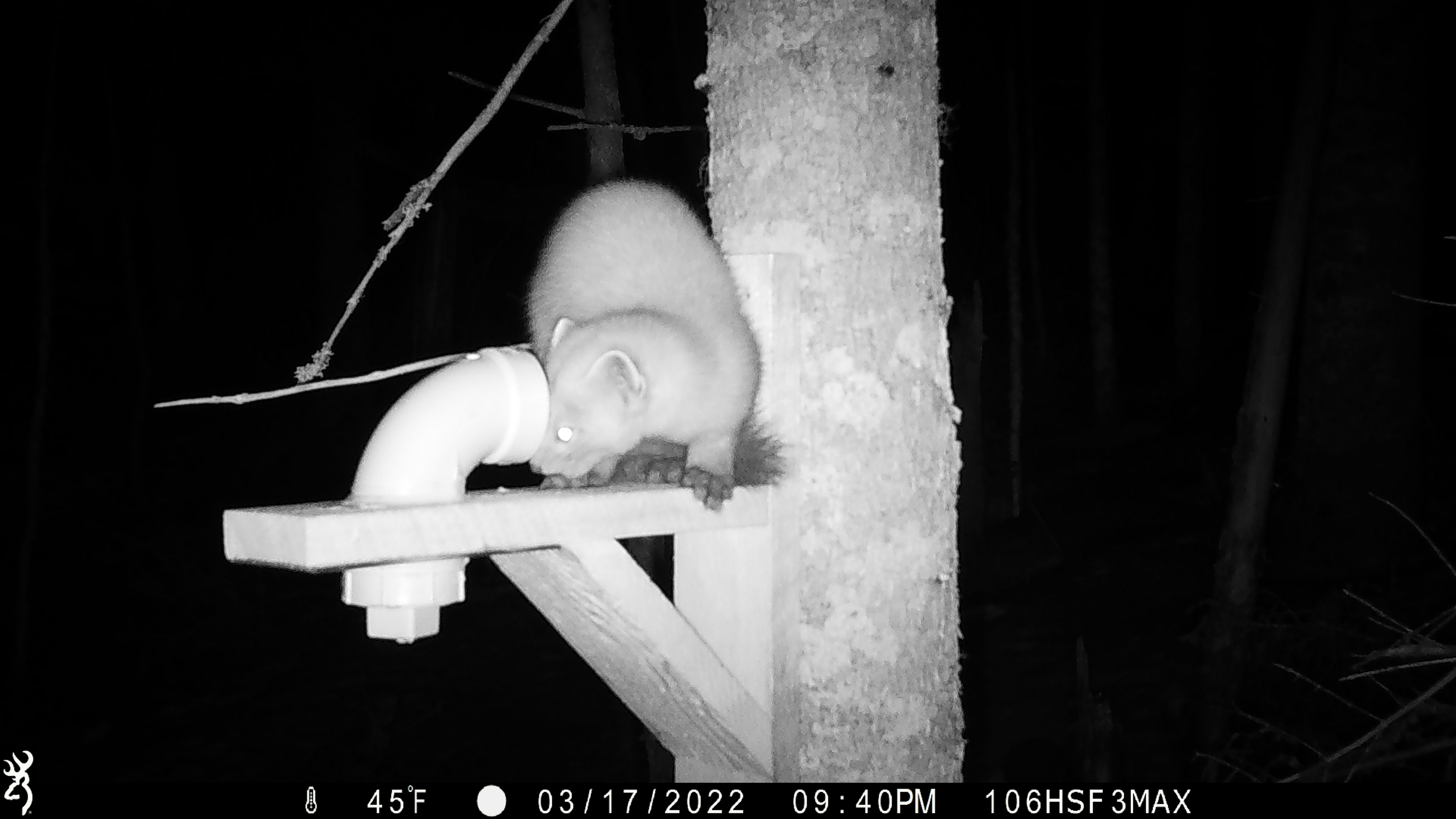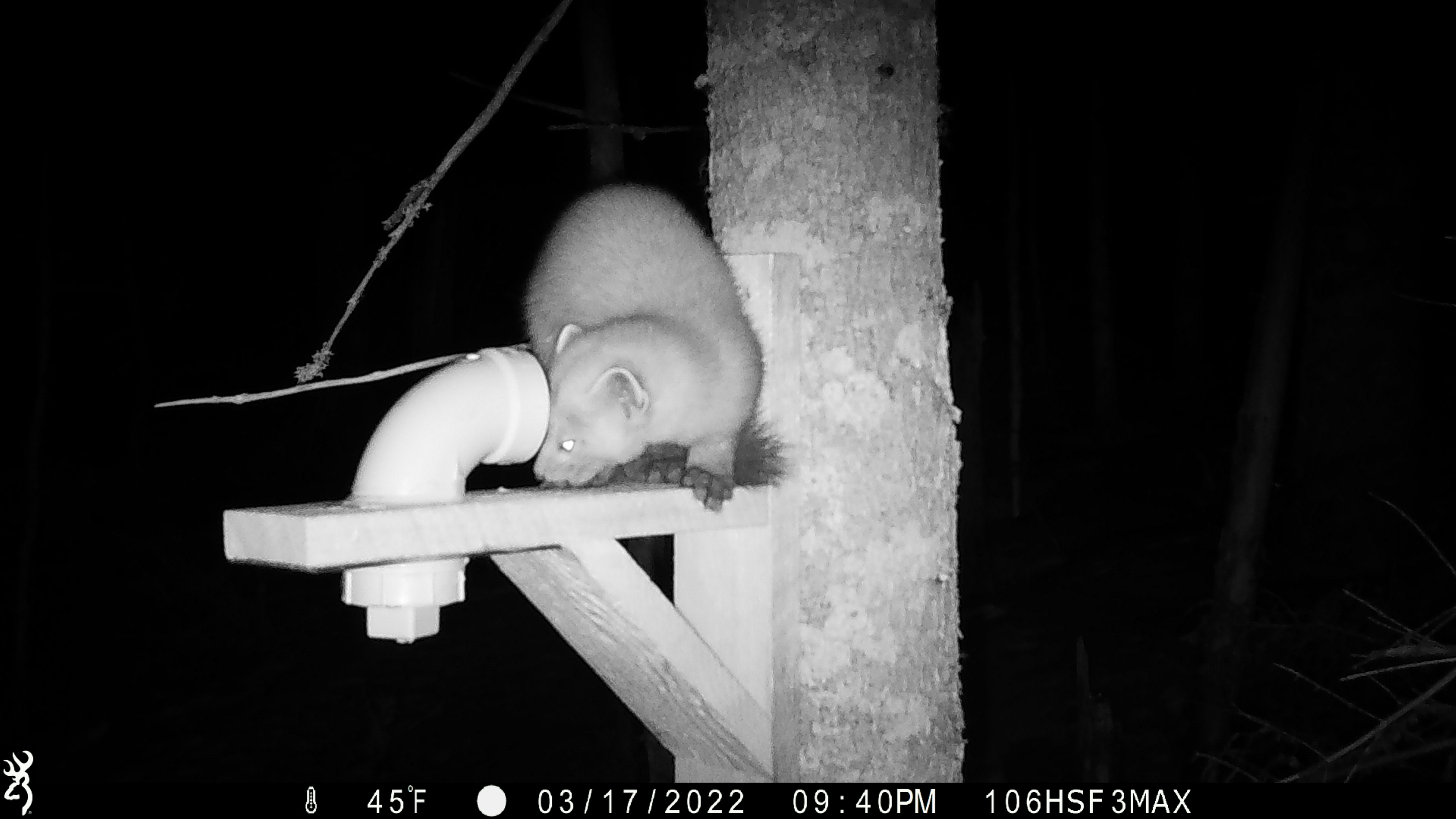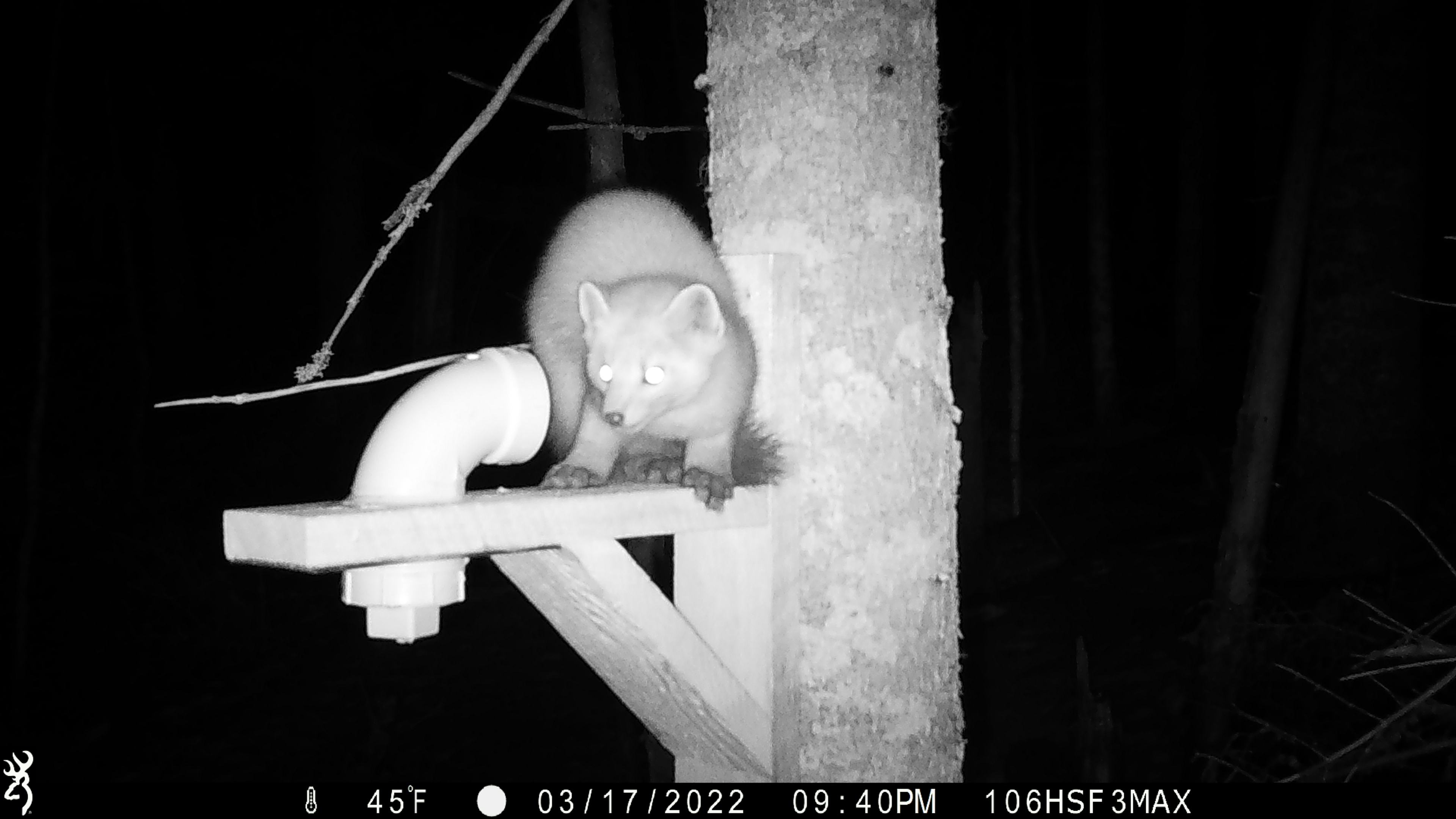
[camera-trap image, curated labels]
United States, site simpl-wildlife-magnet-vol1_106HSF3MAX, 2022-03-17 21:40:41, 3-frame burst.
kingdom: Animalia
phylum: Chordata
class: Mammalia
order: Carnivora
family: Mustelidae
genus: Martes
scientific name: Martes americana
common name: american marten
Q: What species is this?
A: American marten (Martes americana).